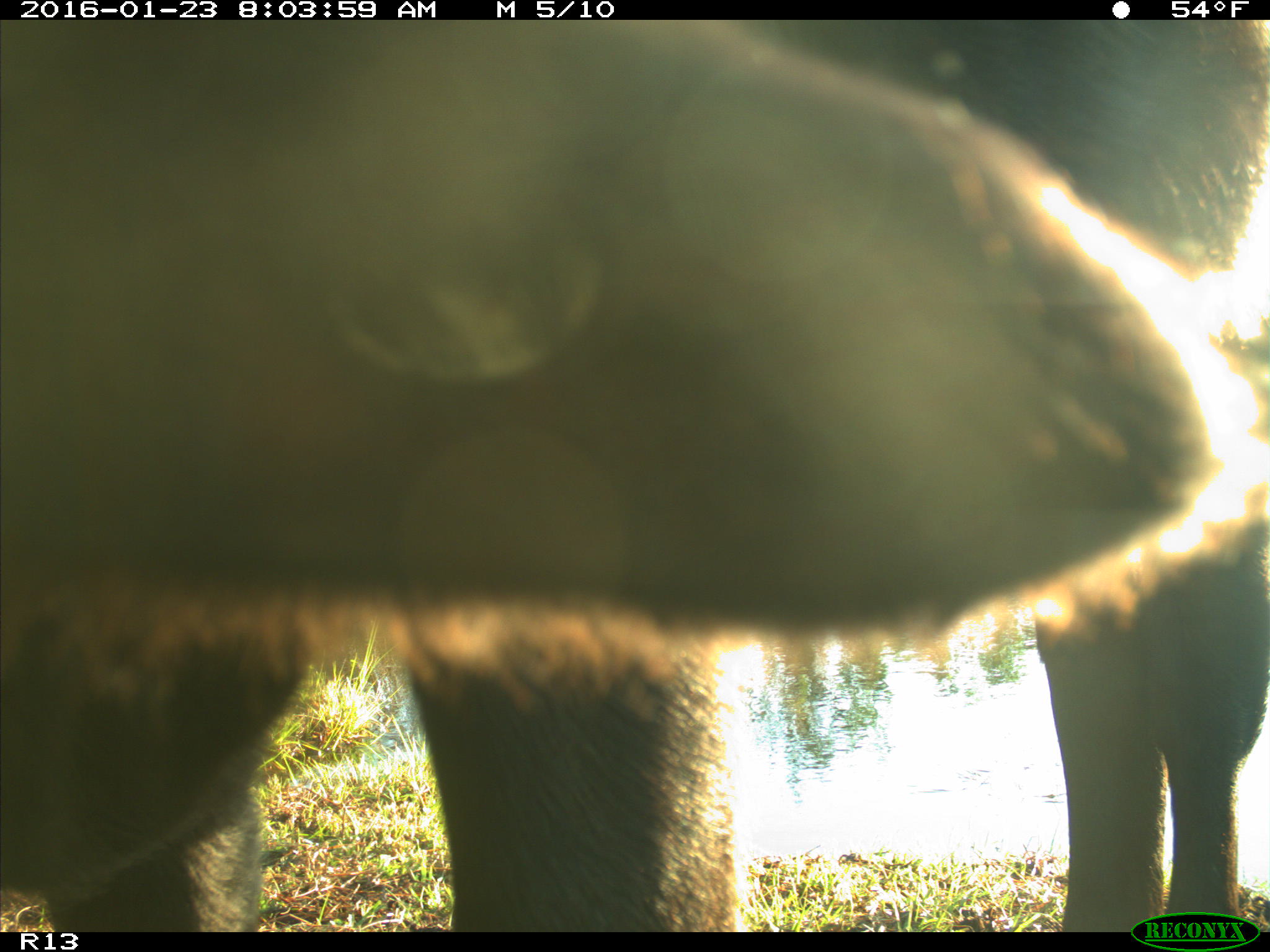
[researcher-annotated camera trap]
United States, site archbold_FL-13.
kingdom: Animalia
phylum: Chordata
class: Mammalia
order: Artiodactyla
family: Bovidae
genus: Bos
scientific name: Bos taurus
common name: domestic cow